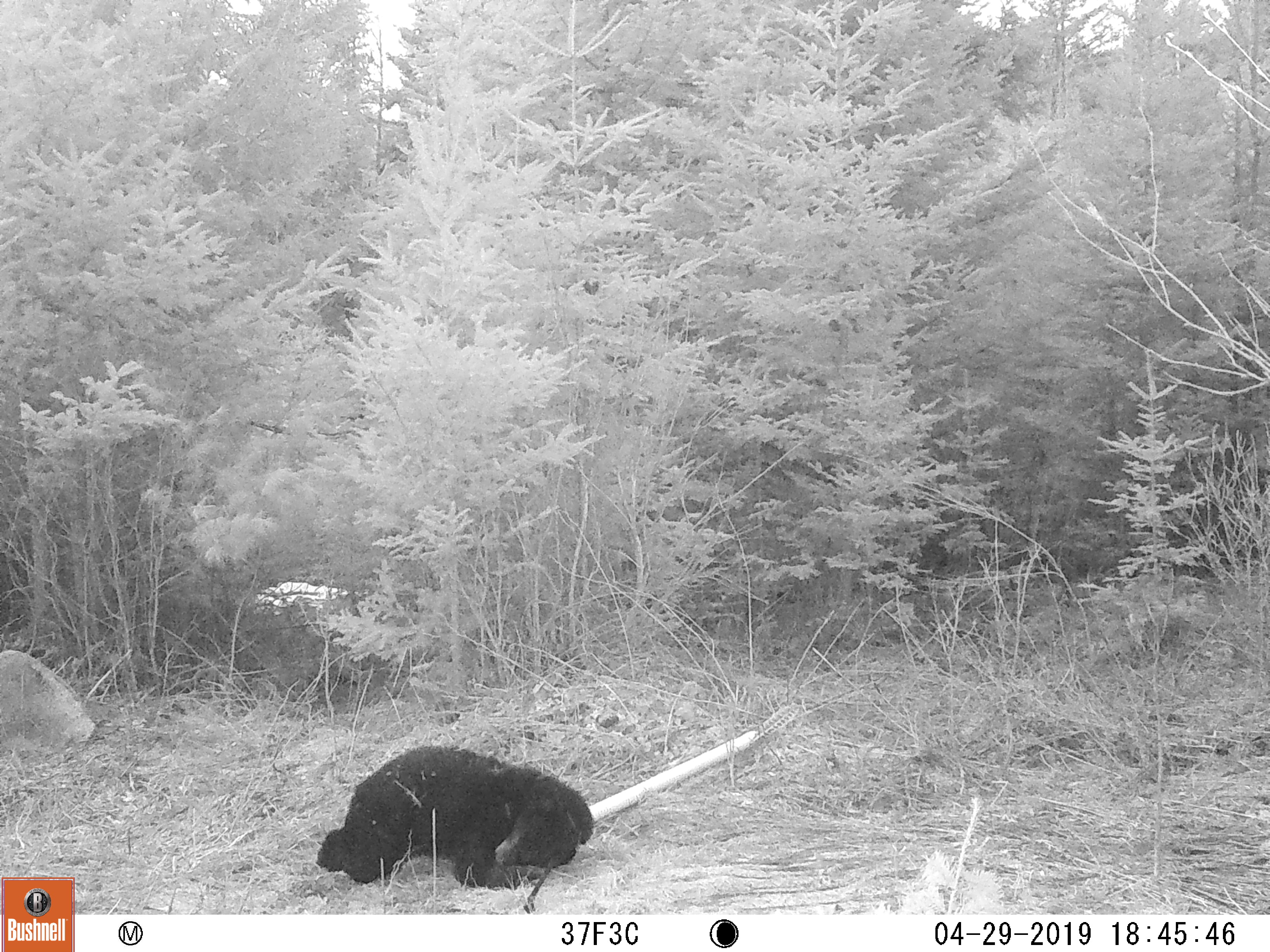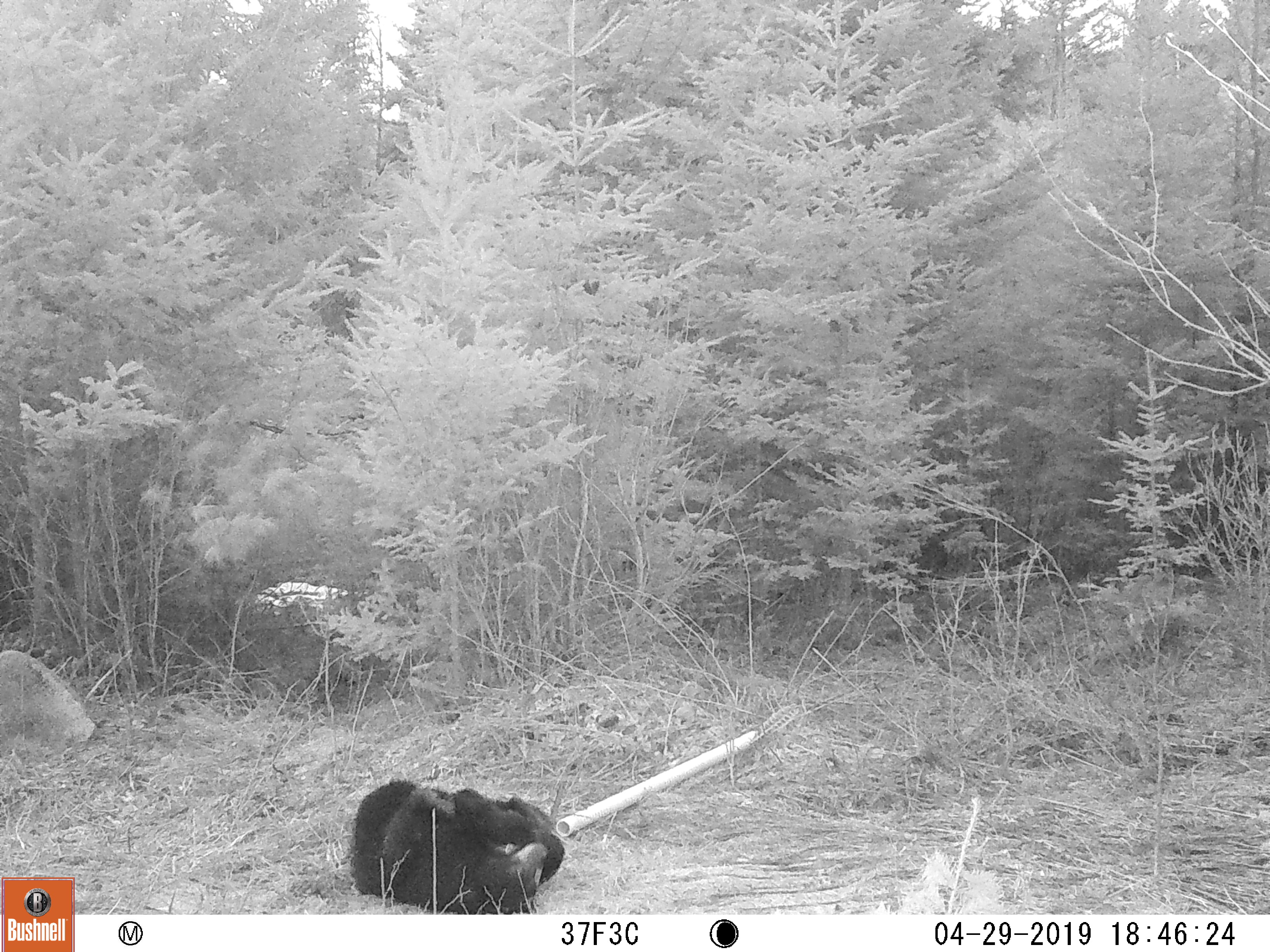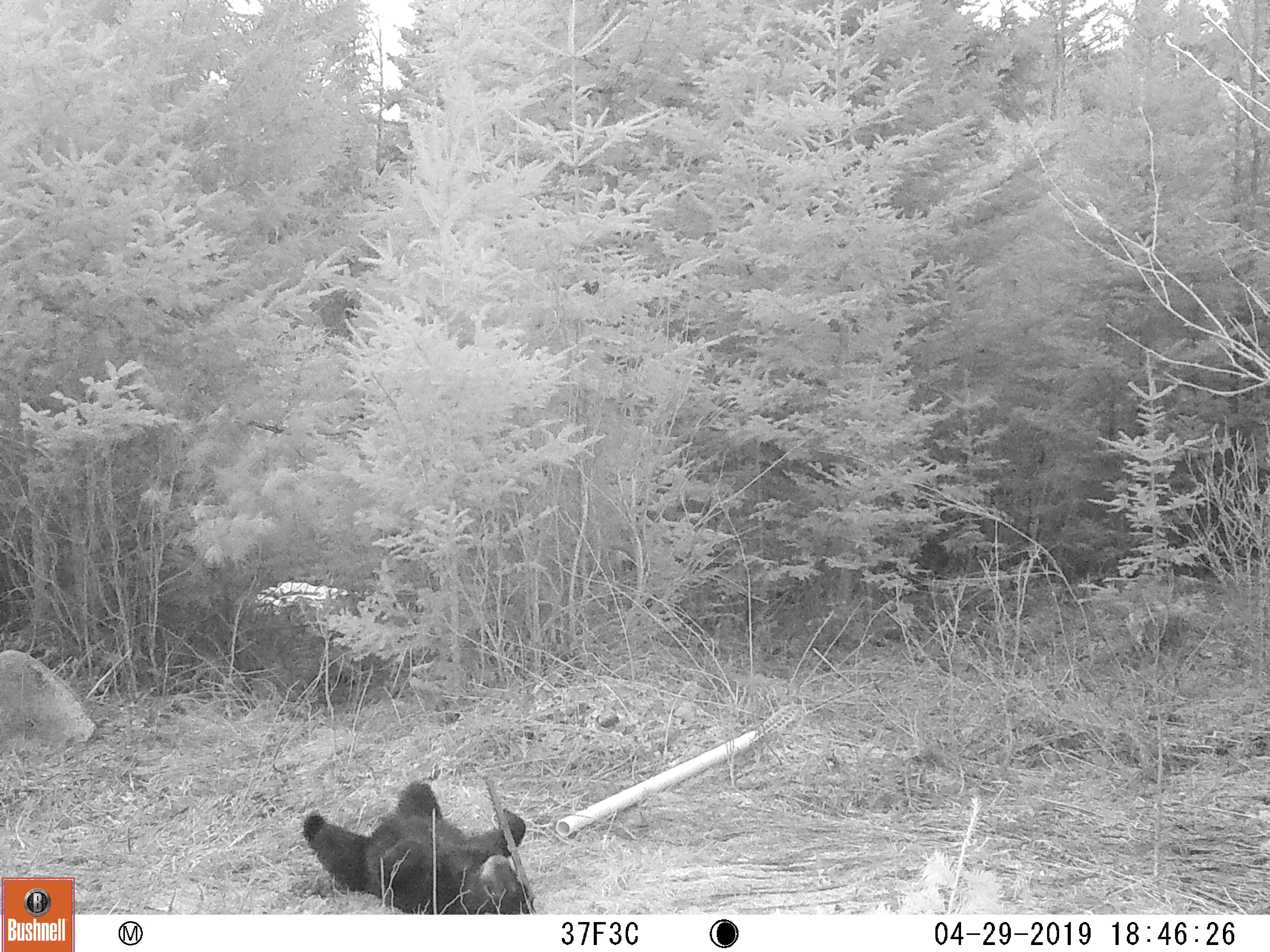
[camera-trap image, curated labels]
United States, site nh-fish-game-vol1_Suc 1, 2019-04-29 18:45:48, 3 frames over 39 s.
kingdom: Animalia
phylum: Chordata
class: Mammalia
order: Carnivora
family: Ursidae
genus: Ursus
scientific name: Ursus americanus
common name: black bear